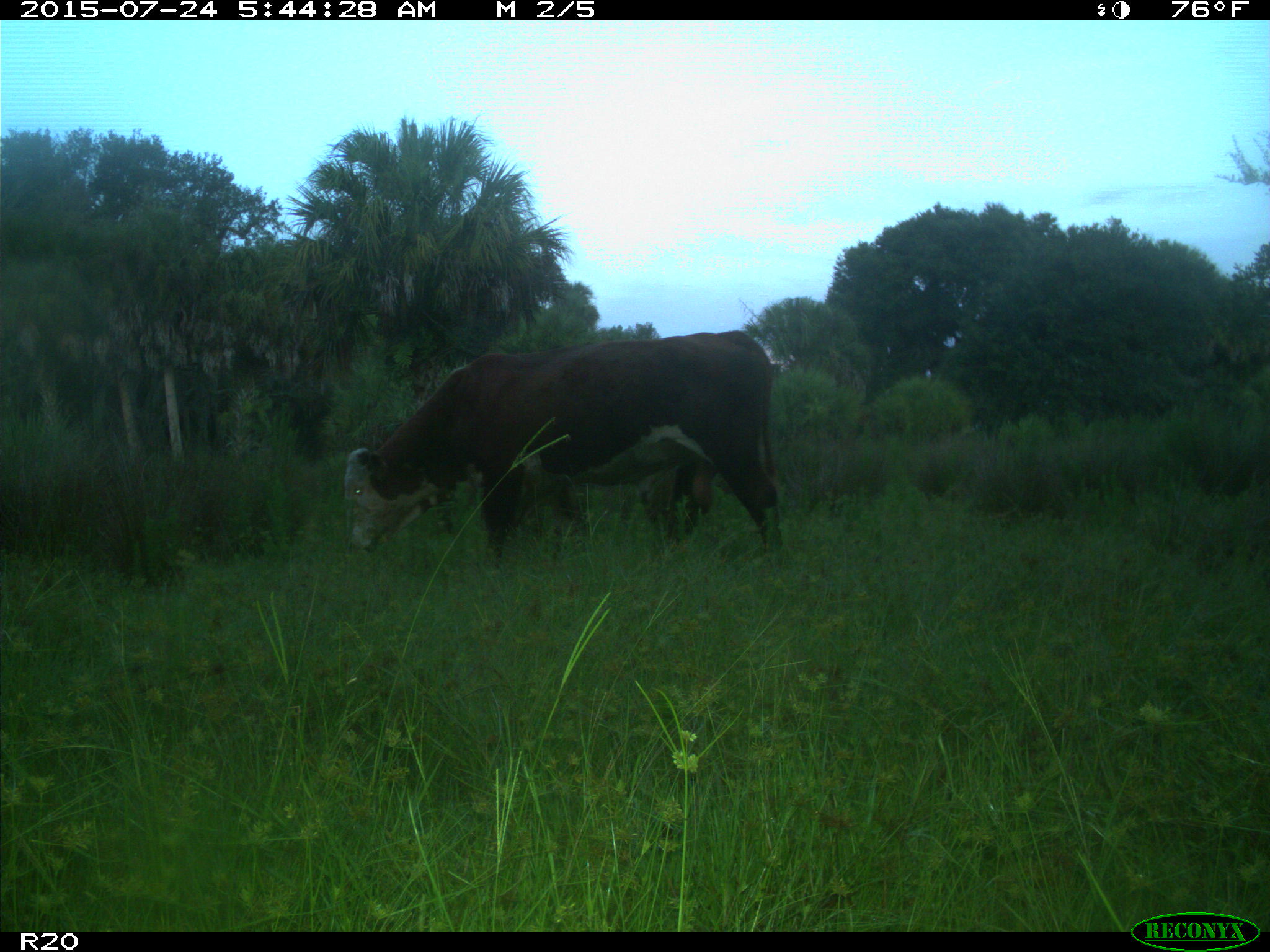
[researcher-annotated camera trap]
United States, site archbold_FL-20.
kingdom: Animalia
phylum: Chordata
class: Mammalia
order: Artiodactyla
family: Bovidae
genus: Bos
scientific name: Bos taurus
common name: domestic cow